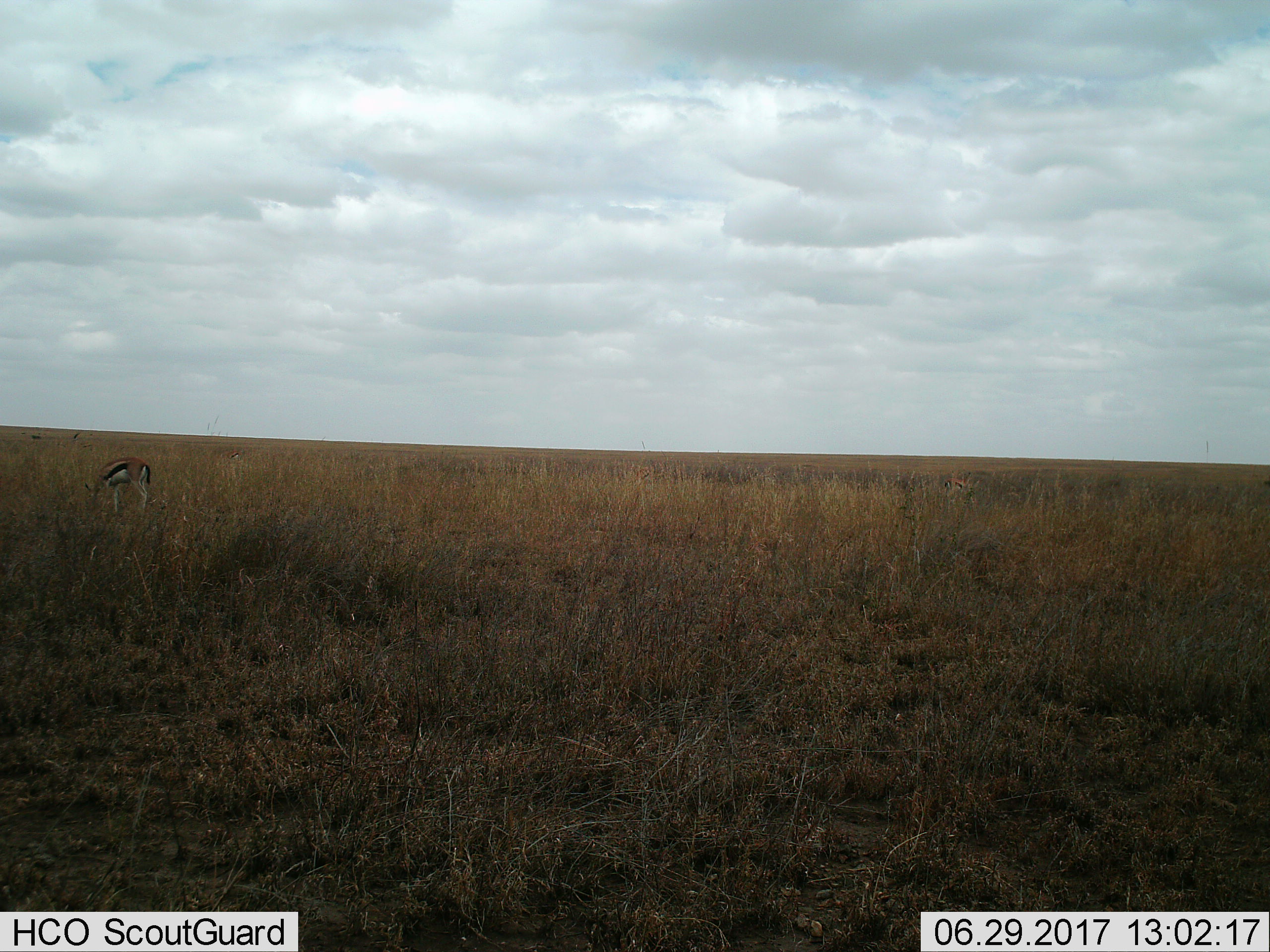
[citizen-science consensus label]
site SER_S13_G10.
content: unidentified animal